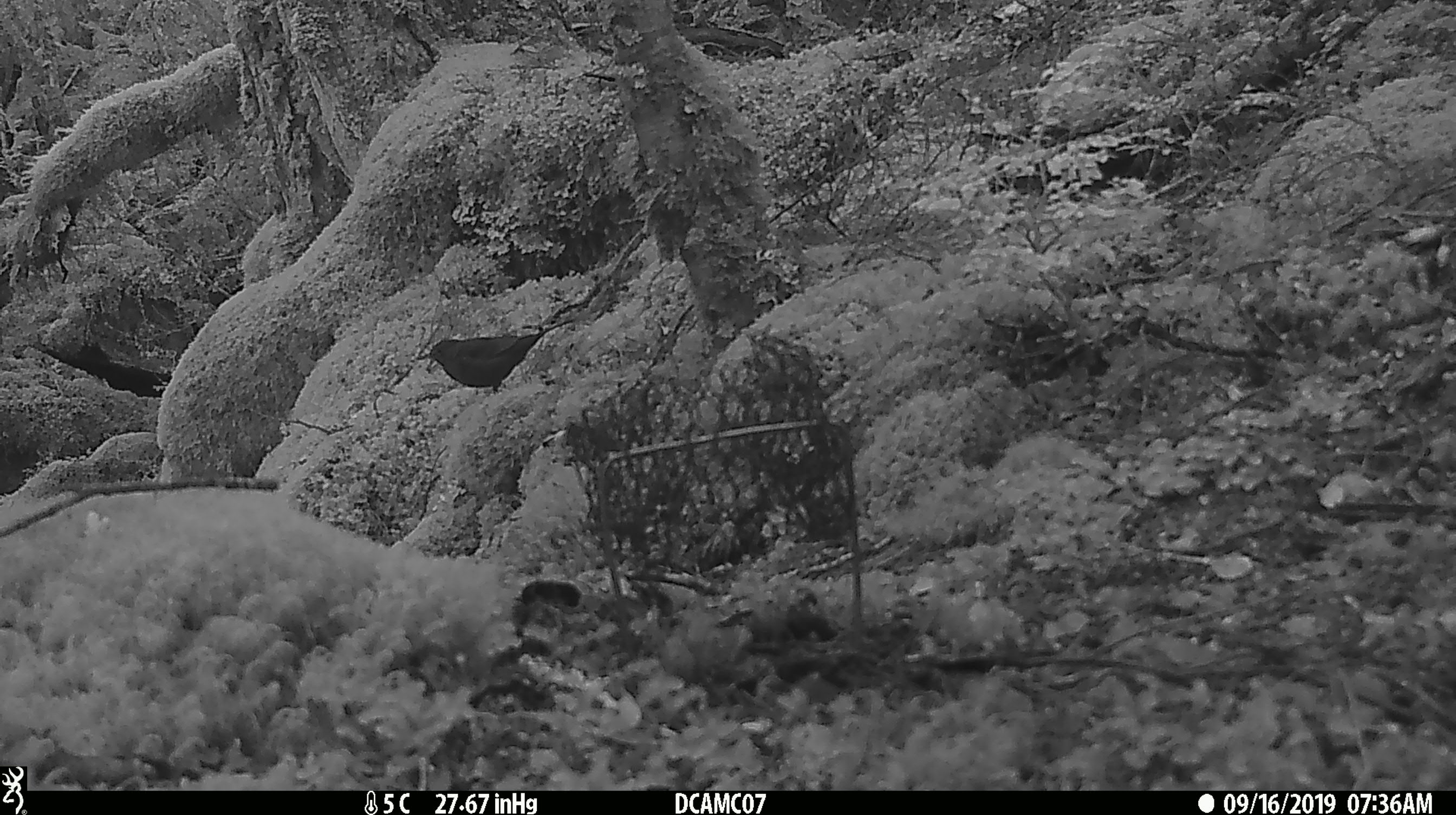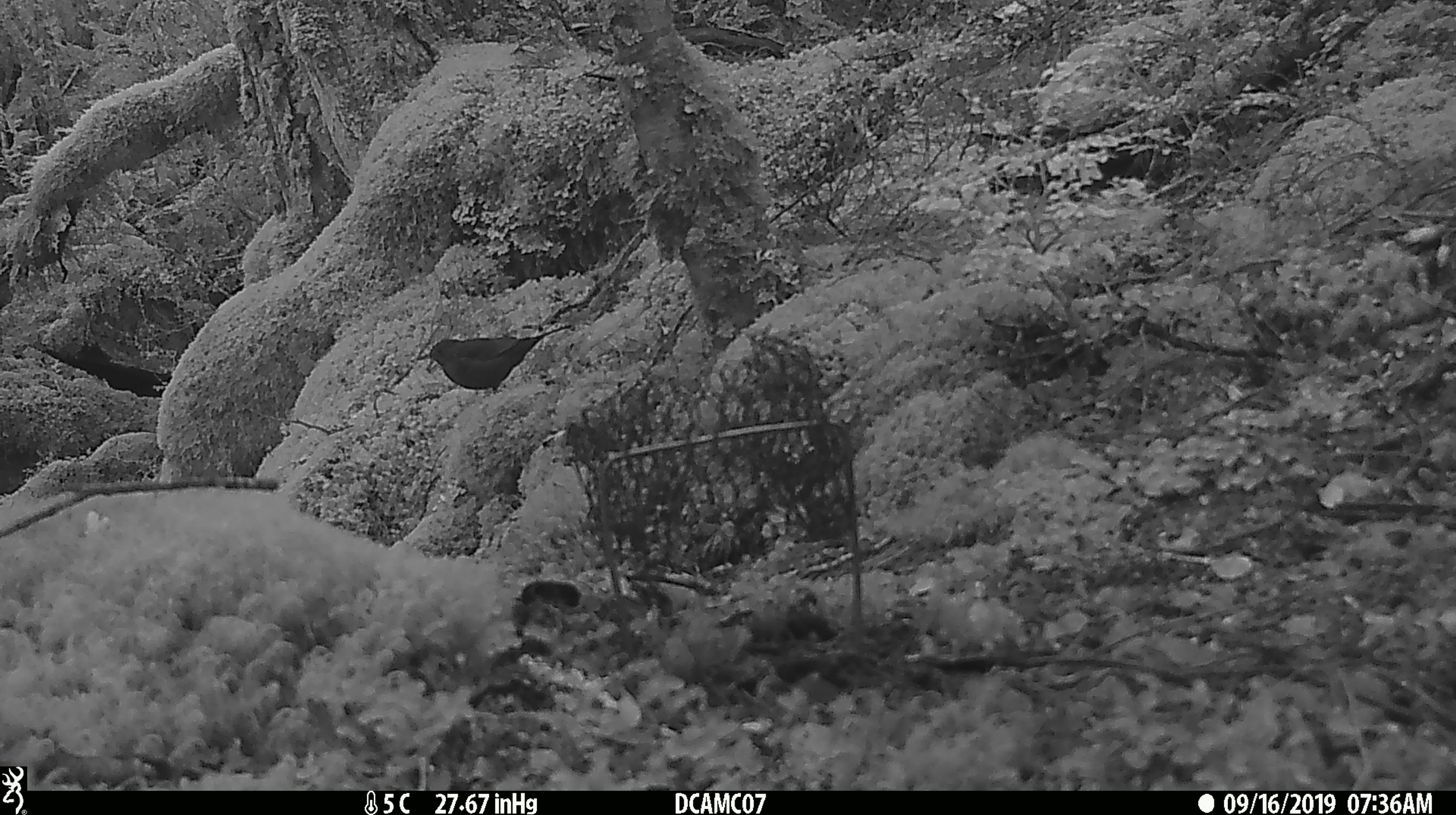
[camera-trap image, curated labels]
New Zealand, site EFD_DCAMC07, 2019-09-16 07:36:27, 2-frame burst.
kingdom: Animalia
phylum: Chordata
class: Aves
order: Passeriformes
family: Turdidae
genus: Turdus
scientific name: Turdus merula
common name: eurasian blackbird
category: blackbird